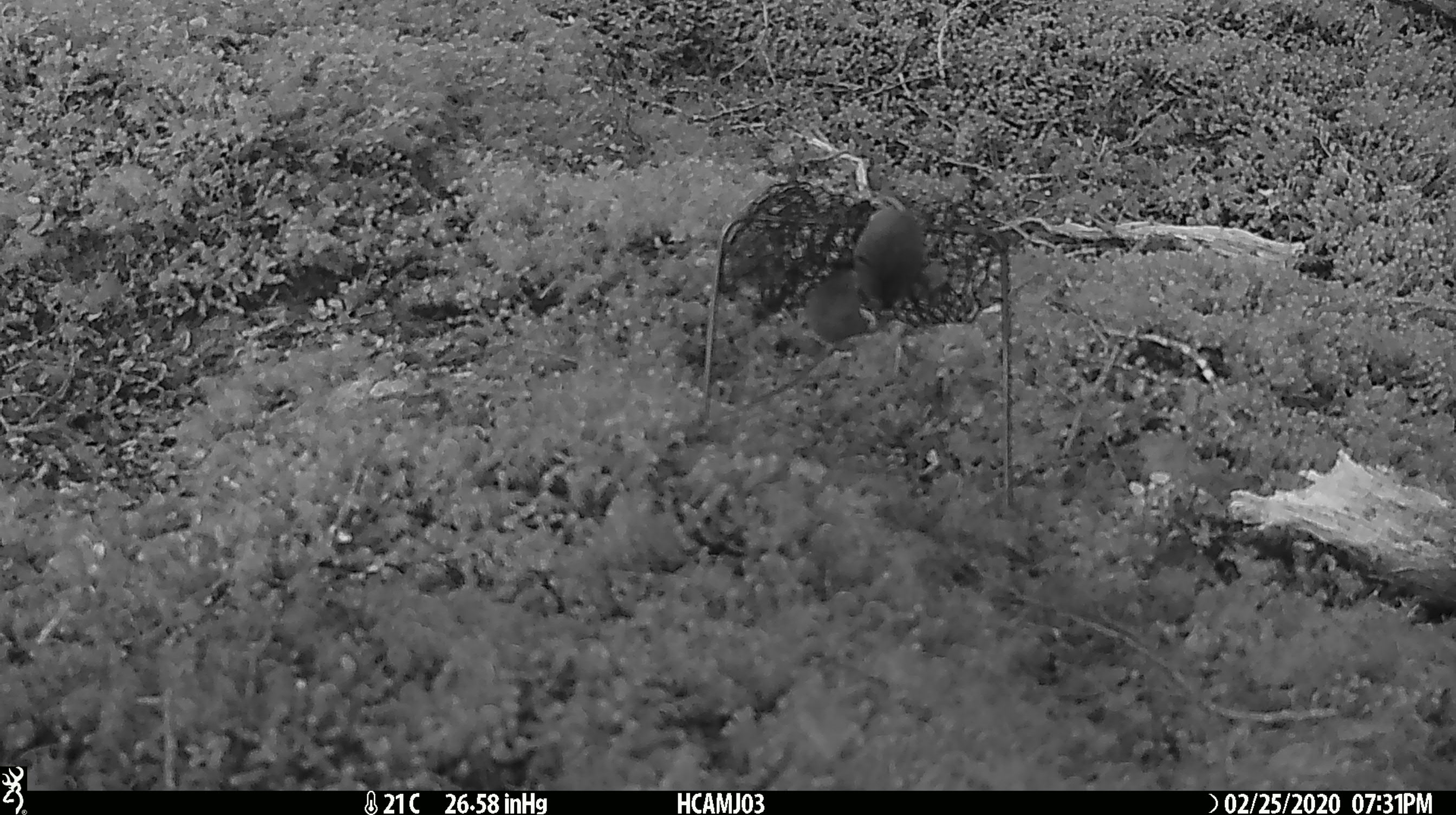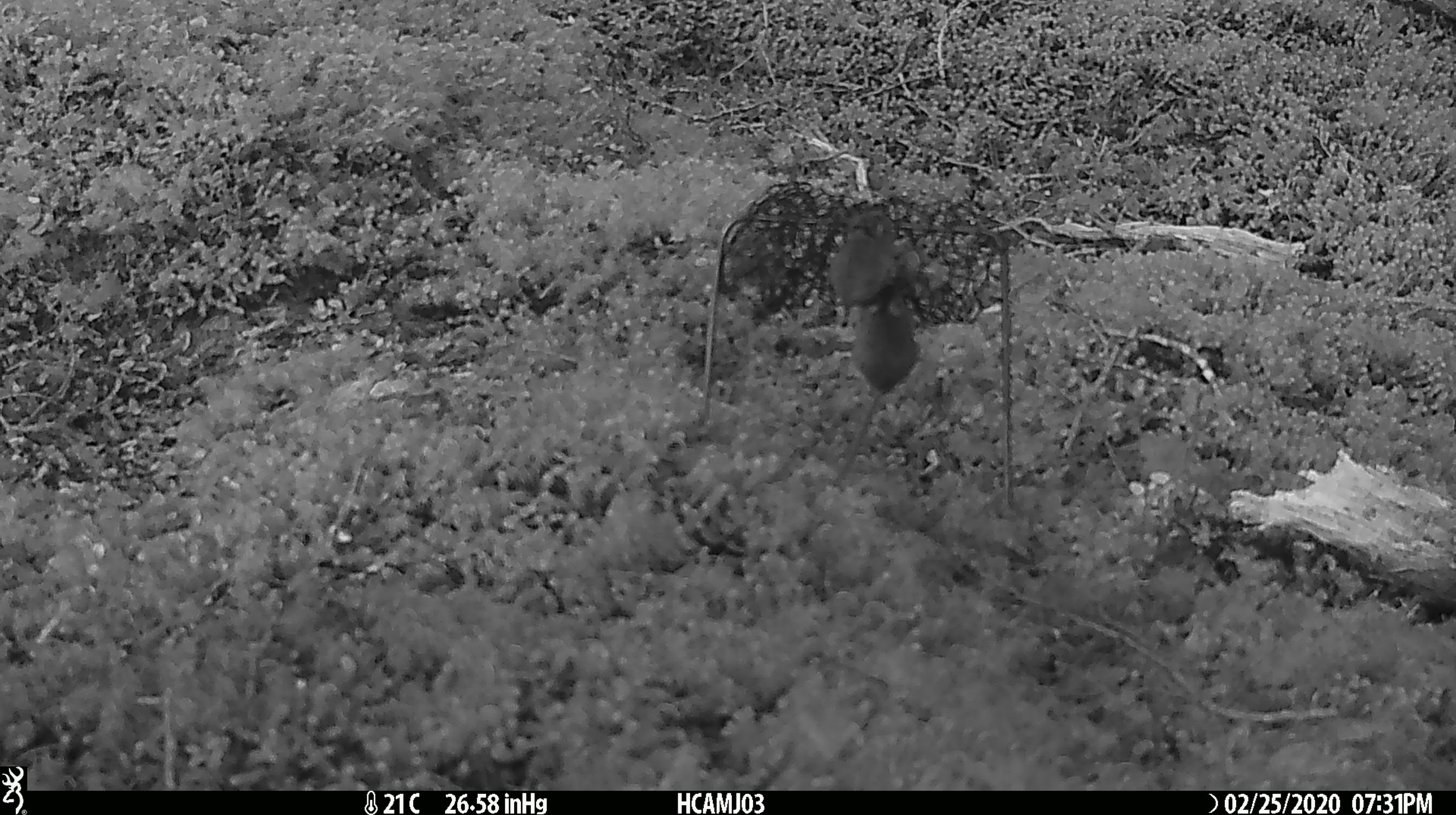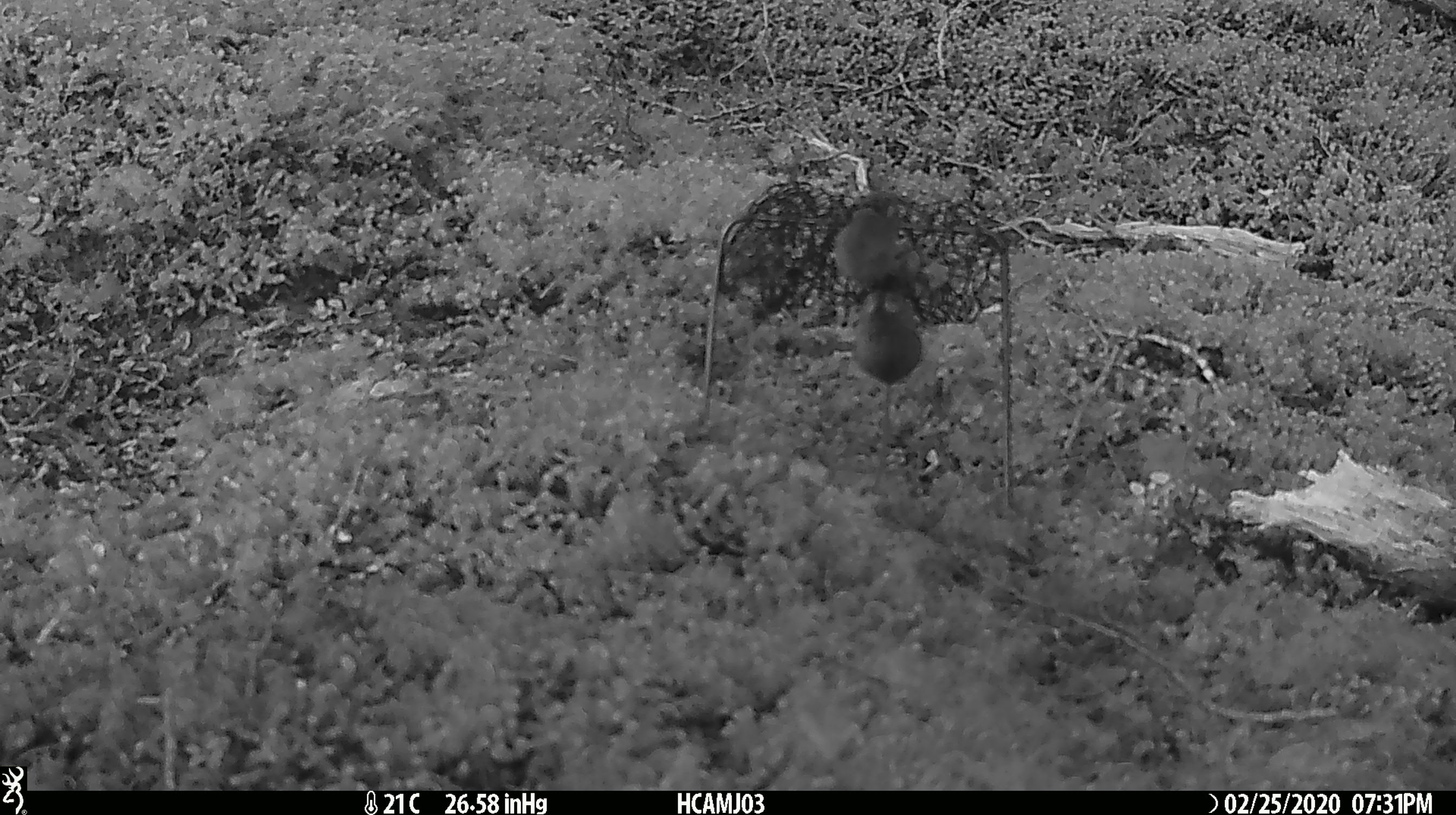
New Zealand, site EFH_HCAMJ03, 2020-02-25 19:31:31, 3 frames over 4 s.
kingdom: Animalia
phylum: Chordata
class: Mammalia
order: Rodentia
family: Muridae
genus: Mus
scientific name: Mus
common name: mouse